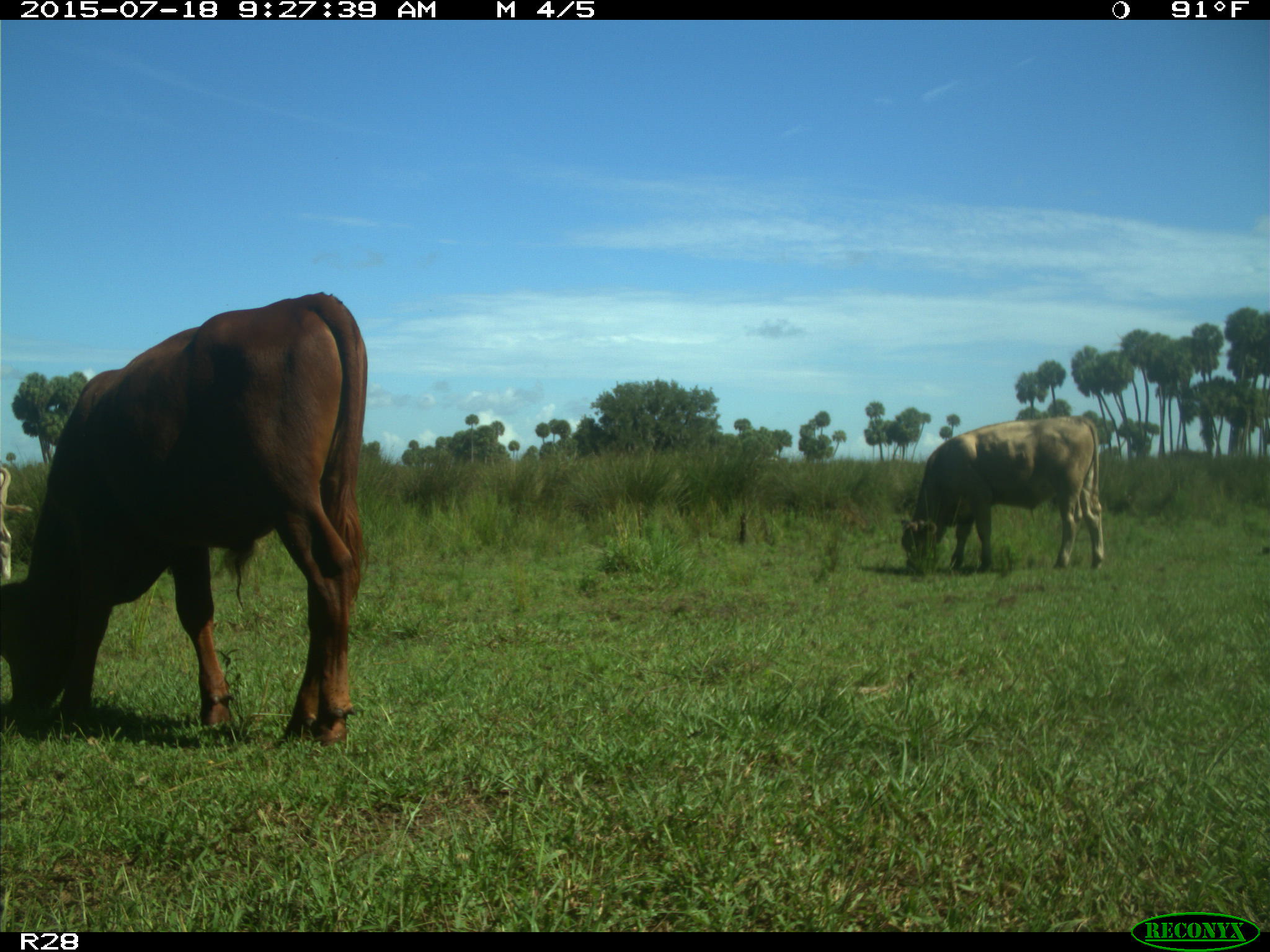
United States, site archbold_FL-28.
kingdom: Animalia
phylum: Chordata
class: Mammalia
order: Artiodactyla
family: Bovidae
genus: Bos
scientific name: Bos taurus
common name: domestic cow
Bos taurus (domestic cow).